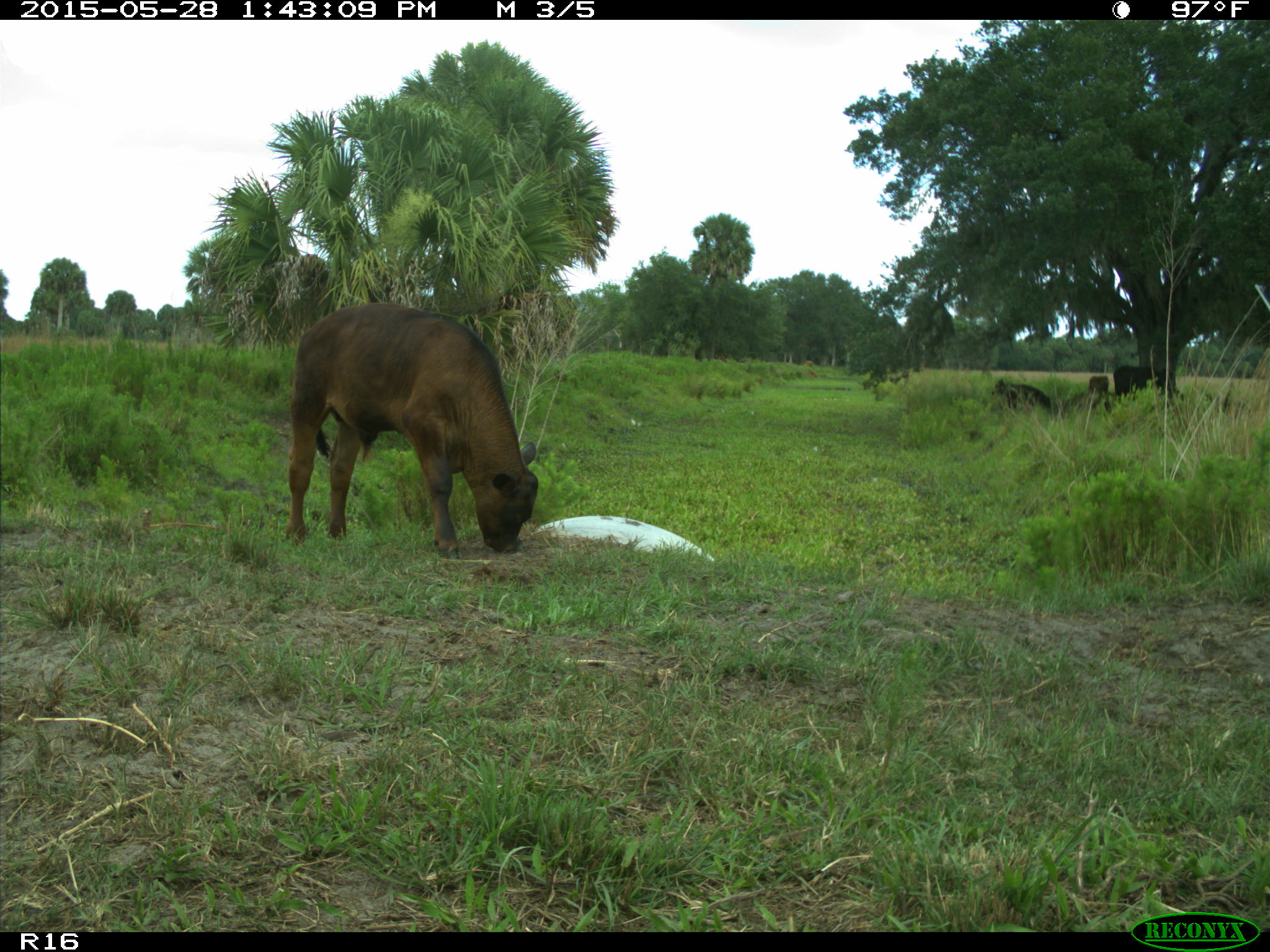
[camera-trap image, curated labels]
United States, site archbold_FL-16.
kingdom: Animalia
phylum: Chordata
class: Mammalia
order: Artiodactyla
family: Bovidae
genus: Bos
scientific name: Bos taurus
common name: domestic cow